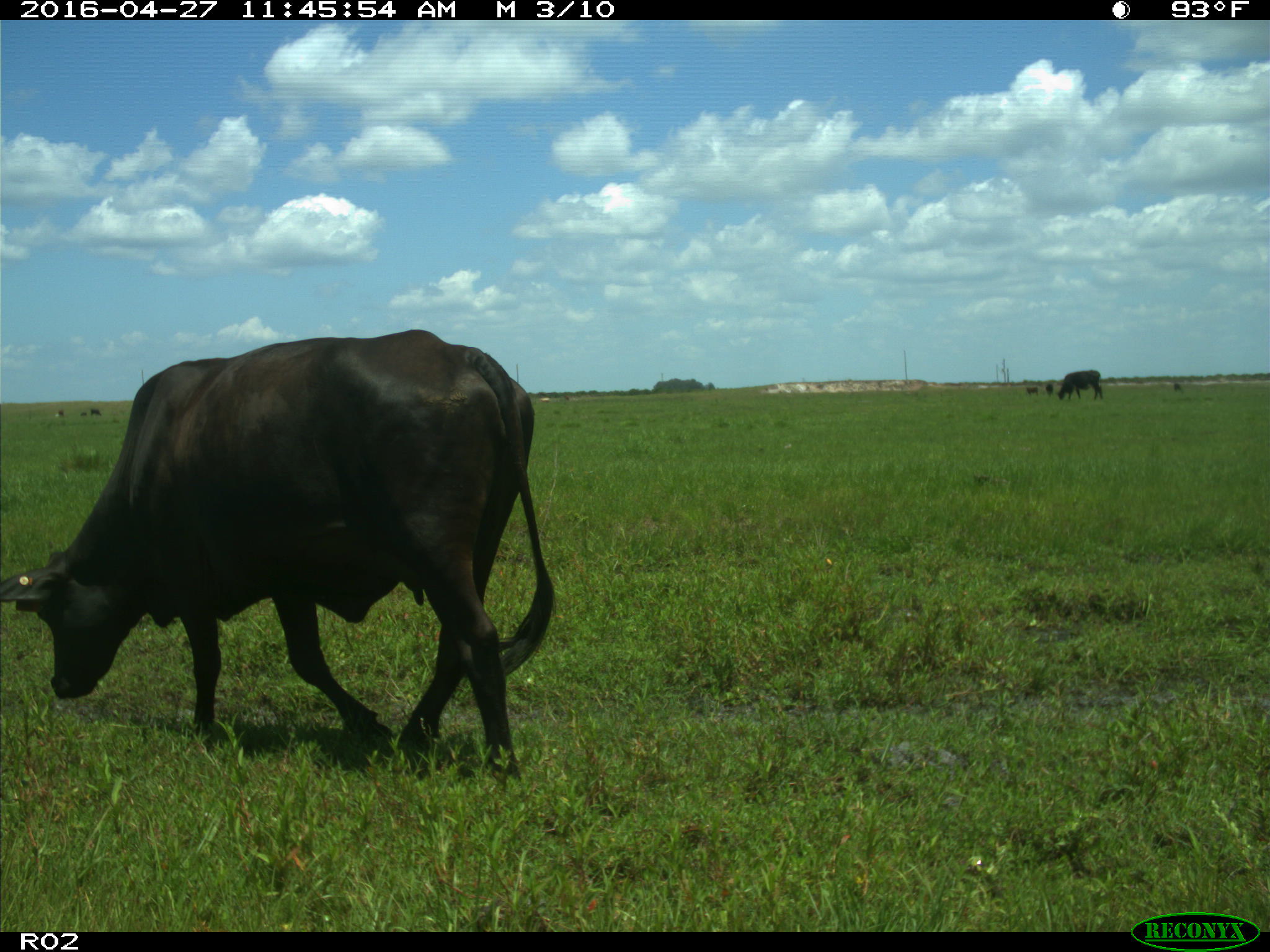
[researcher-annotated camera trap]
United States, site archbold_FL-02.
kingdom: Animalia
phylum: Chordata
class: Mammalia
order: Artiodactyla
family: Bovidae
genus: Bos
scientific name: Bos taurus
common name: domestic cow